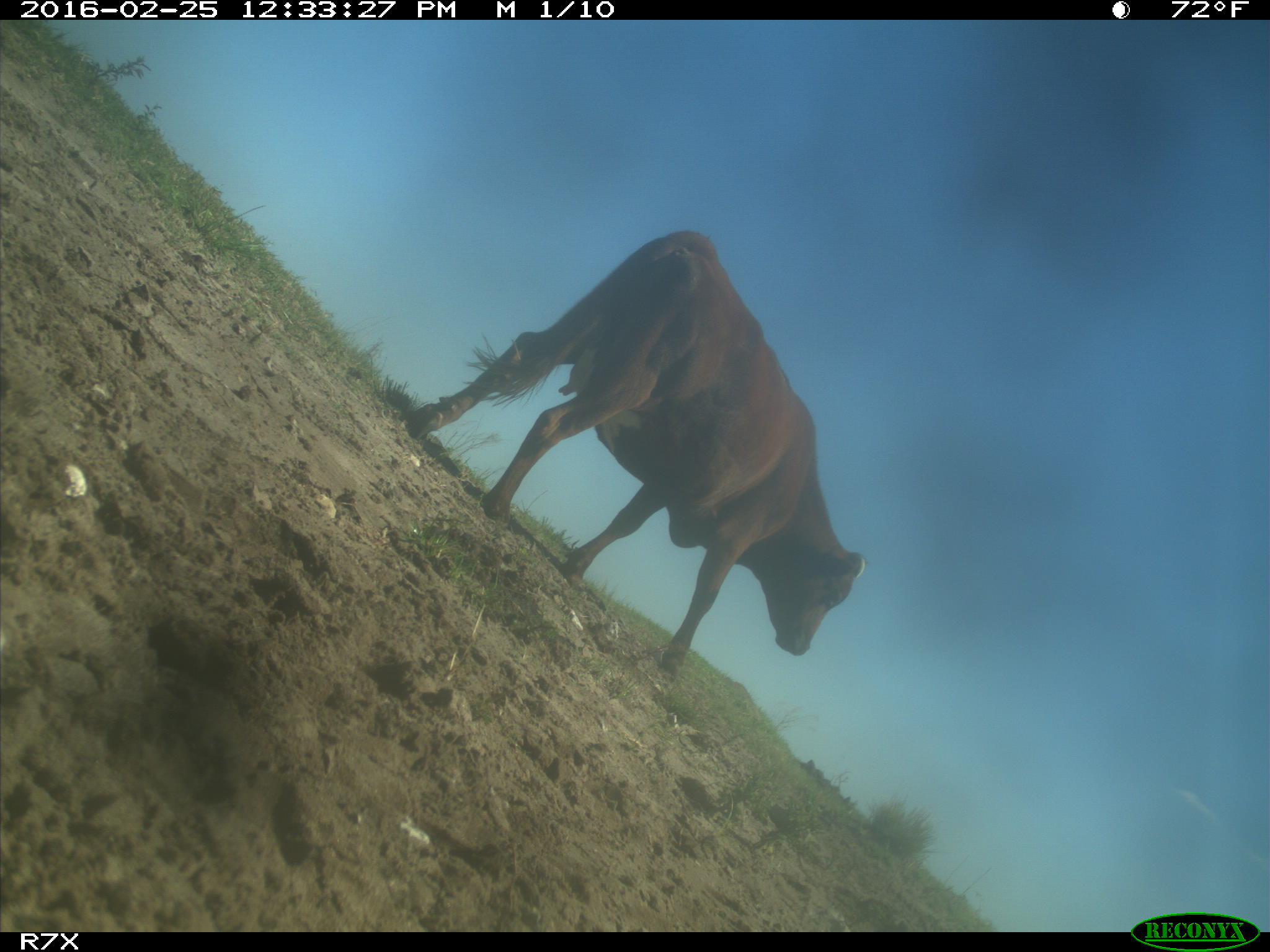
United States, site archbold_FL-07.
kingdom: Animalia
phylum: Chordata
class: Mammalia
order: Artiodactyla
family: Bovidae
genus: Bos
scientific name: Bos taurus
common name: domestic cow